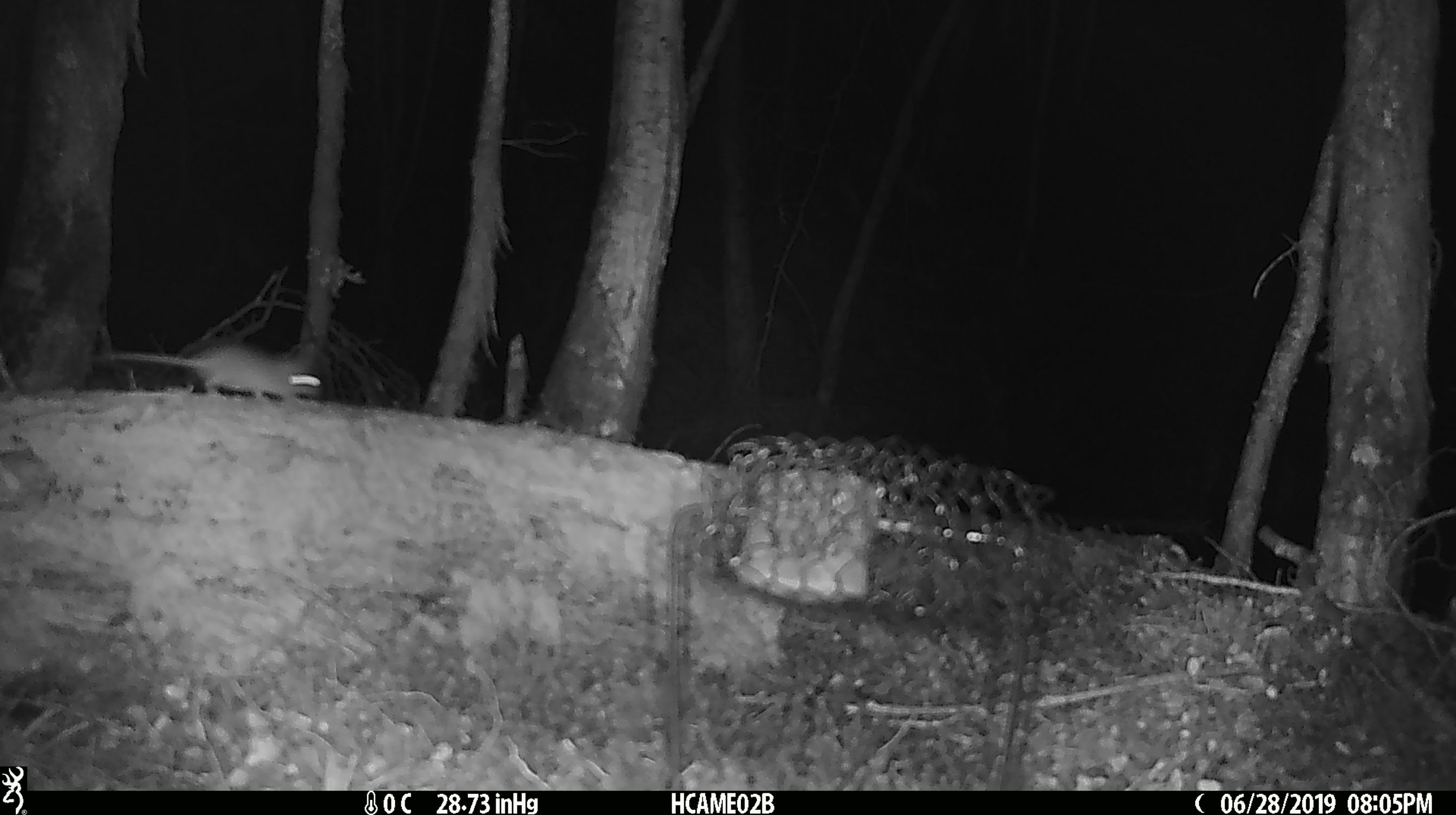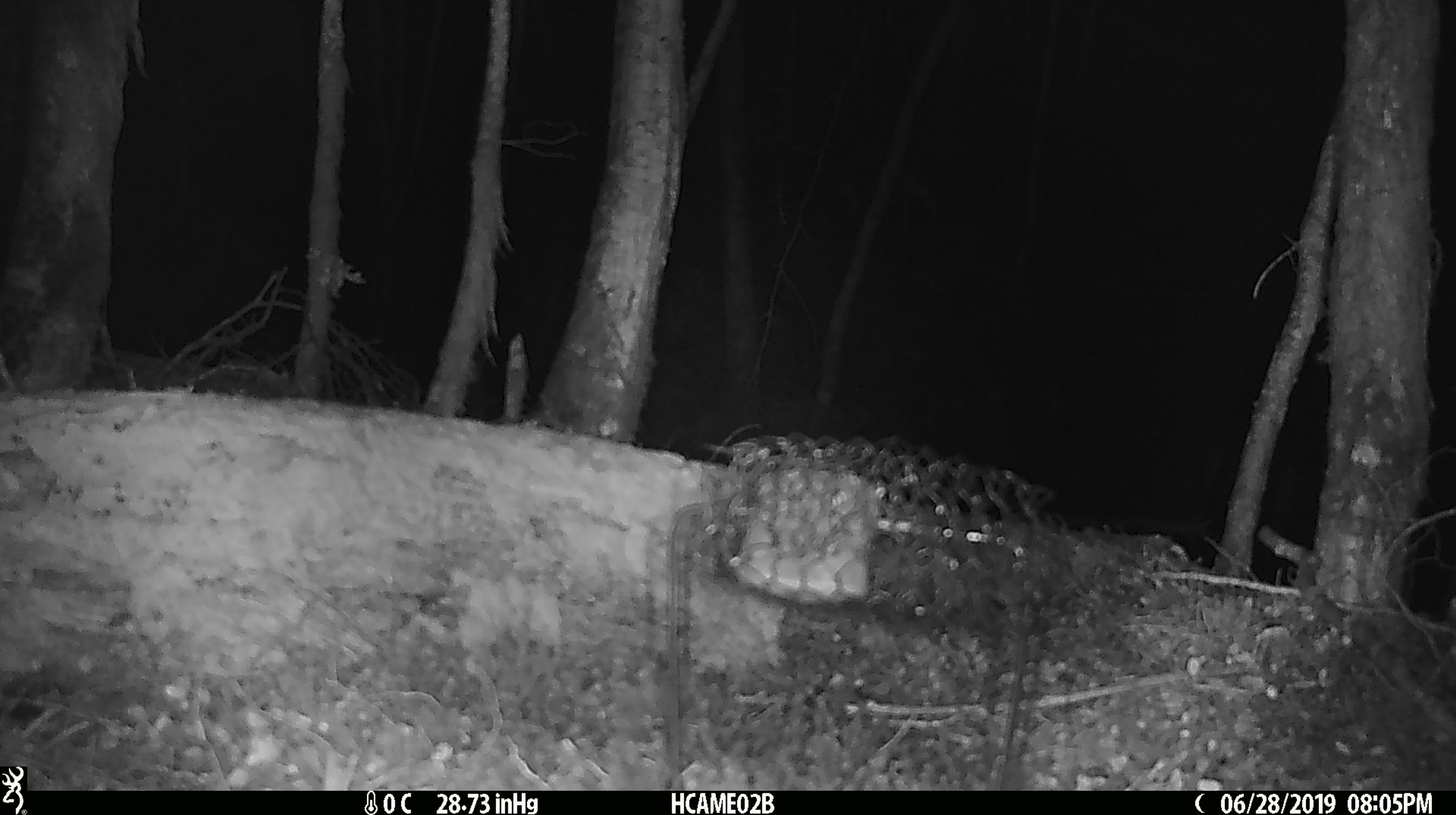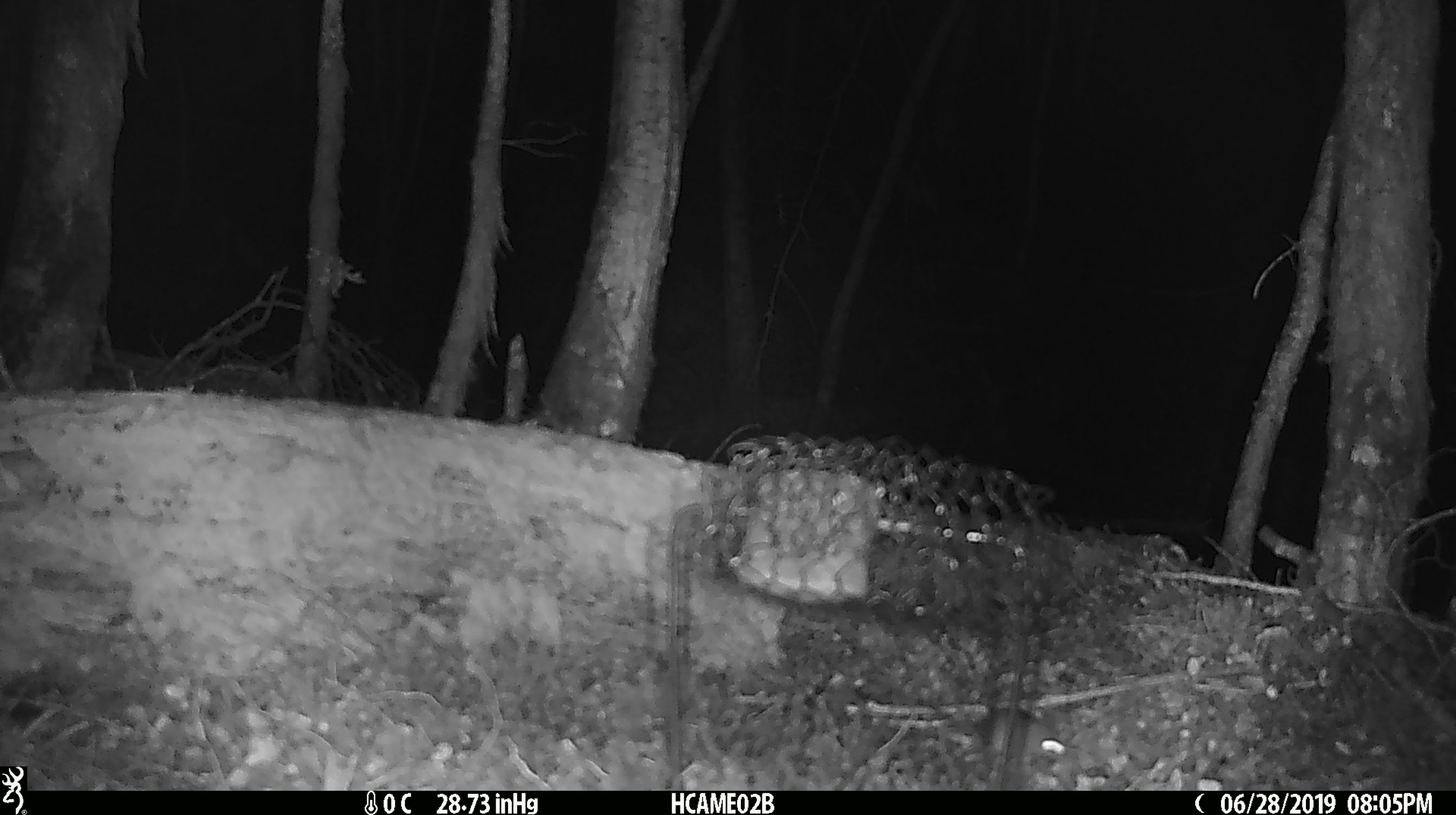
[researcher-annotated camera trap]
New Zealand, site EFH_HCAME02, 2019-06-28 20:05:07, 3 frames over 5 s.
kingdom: Animalia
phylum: Chordata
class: Mammalia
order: Rodentia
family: Muridae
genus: Mus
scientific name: Mus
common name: mouse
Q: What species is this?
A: Mouse (Mus).